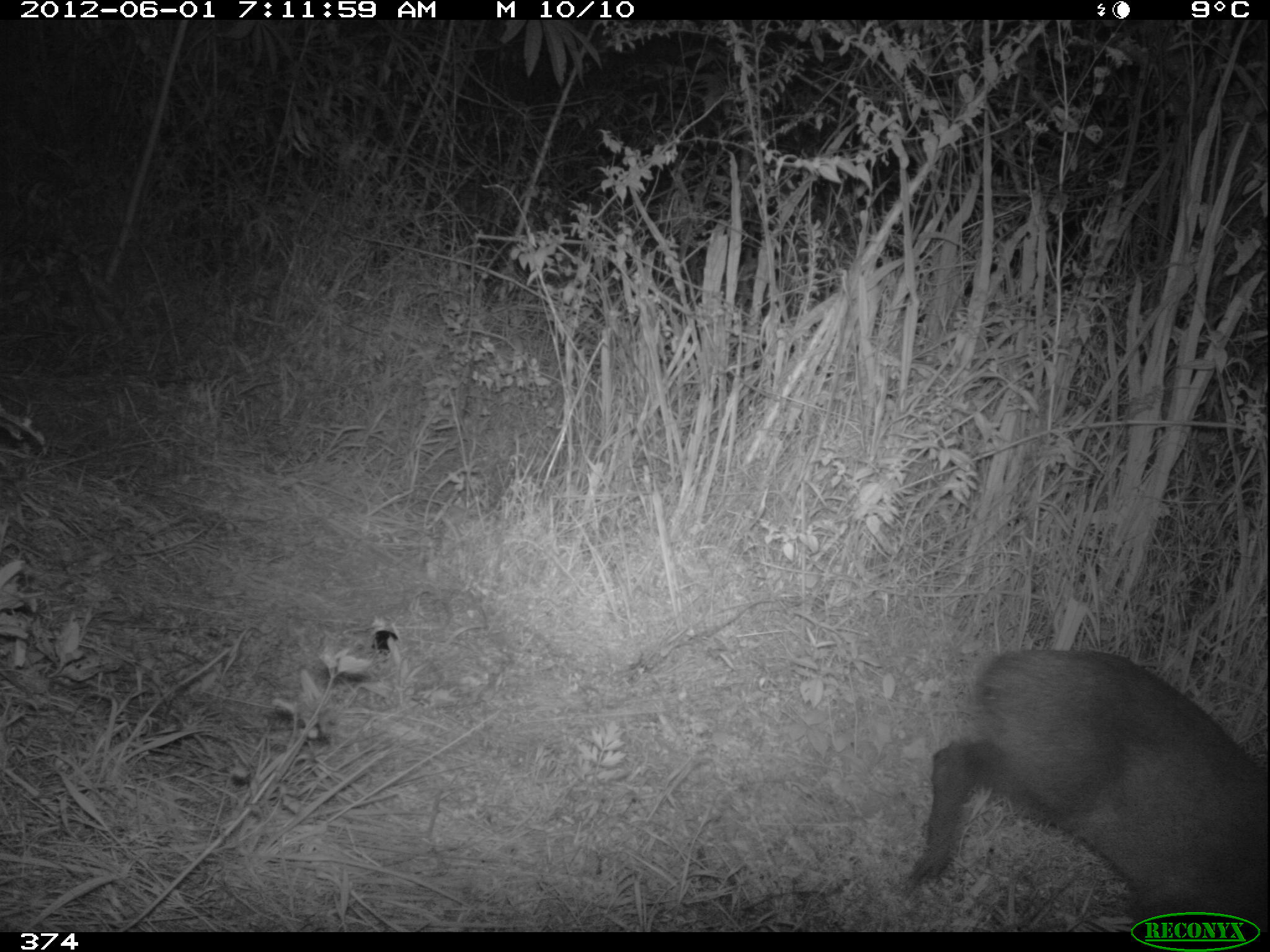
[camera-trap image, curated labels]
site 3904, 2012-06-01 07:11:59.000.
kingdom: Animalia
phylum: Chordata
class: Mammalia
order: Artiodactyla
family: Cervidae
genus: Mazama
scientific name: Mazama chunyi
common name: dwarf brocket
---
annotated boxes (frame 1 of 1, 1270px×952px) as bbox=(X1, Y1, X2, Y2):
mazama chunyi: bbox=(900, 645, 1268, 932)